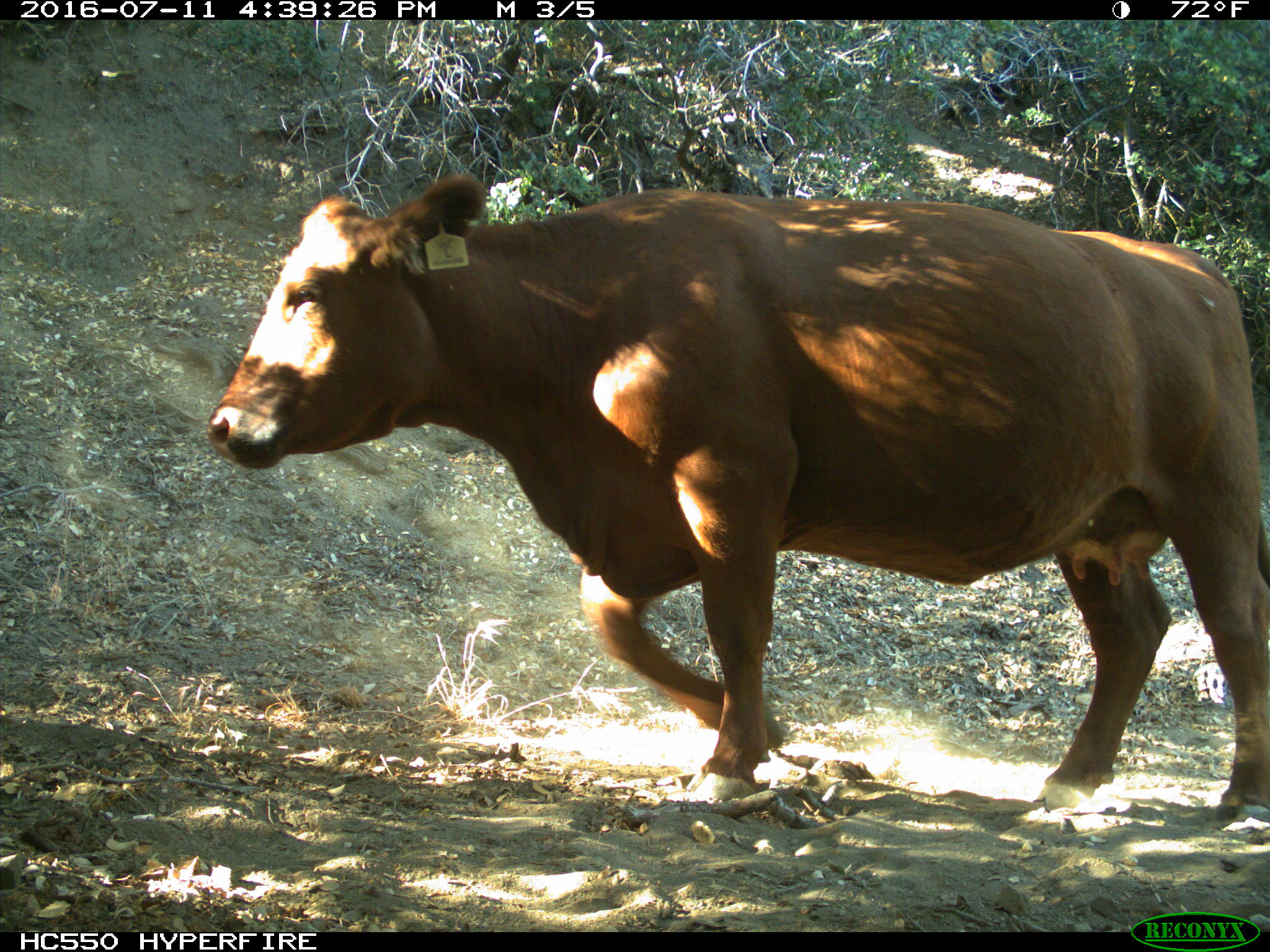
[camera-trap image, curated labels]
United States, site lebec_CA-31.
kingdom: Animalia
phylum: Chordata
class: Mammalia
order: Artiodactyla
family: Bovidae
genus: Bos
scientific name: Bos taurus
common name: domestic cow